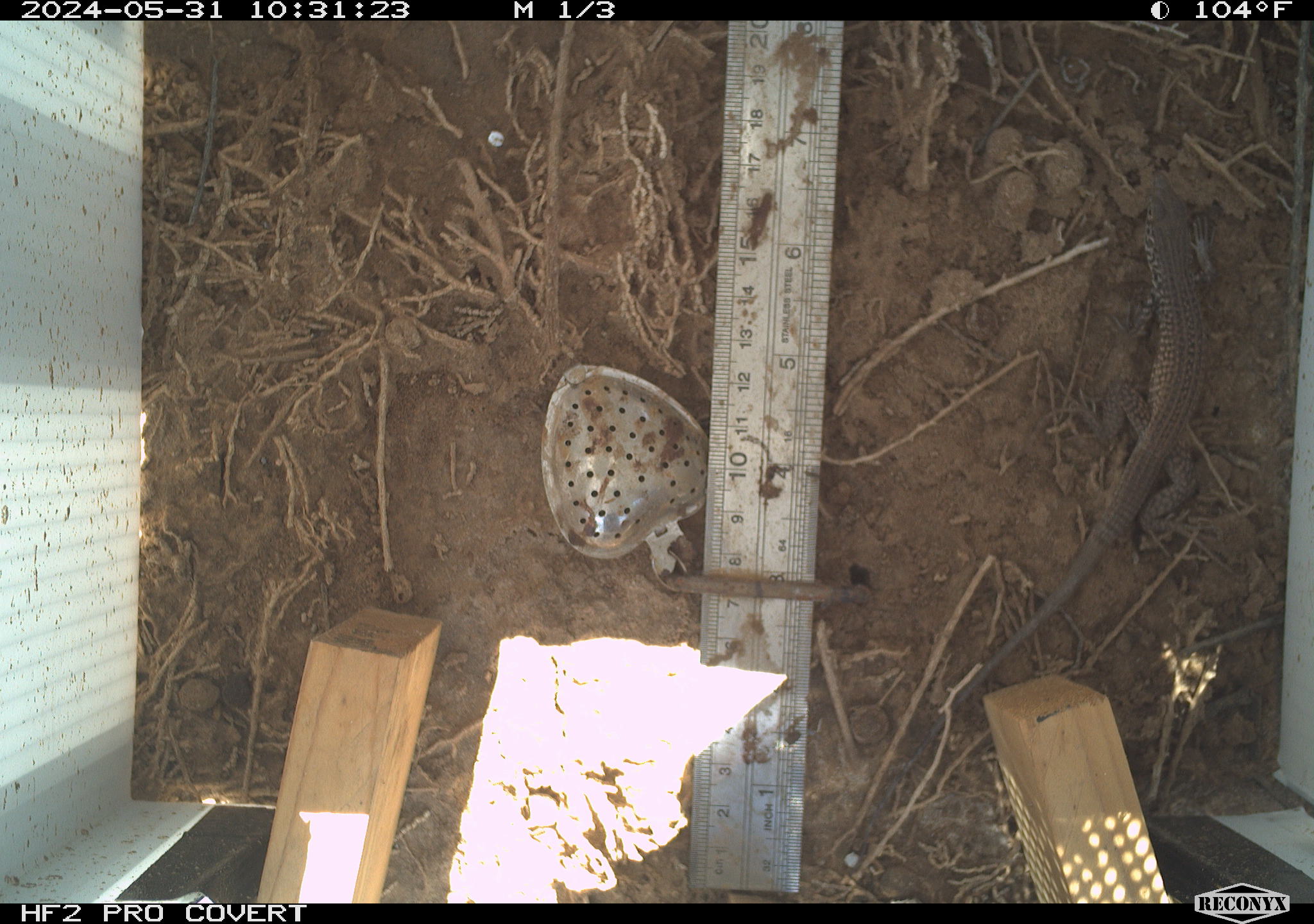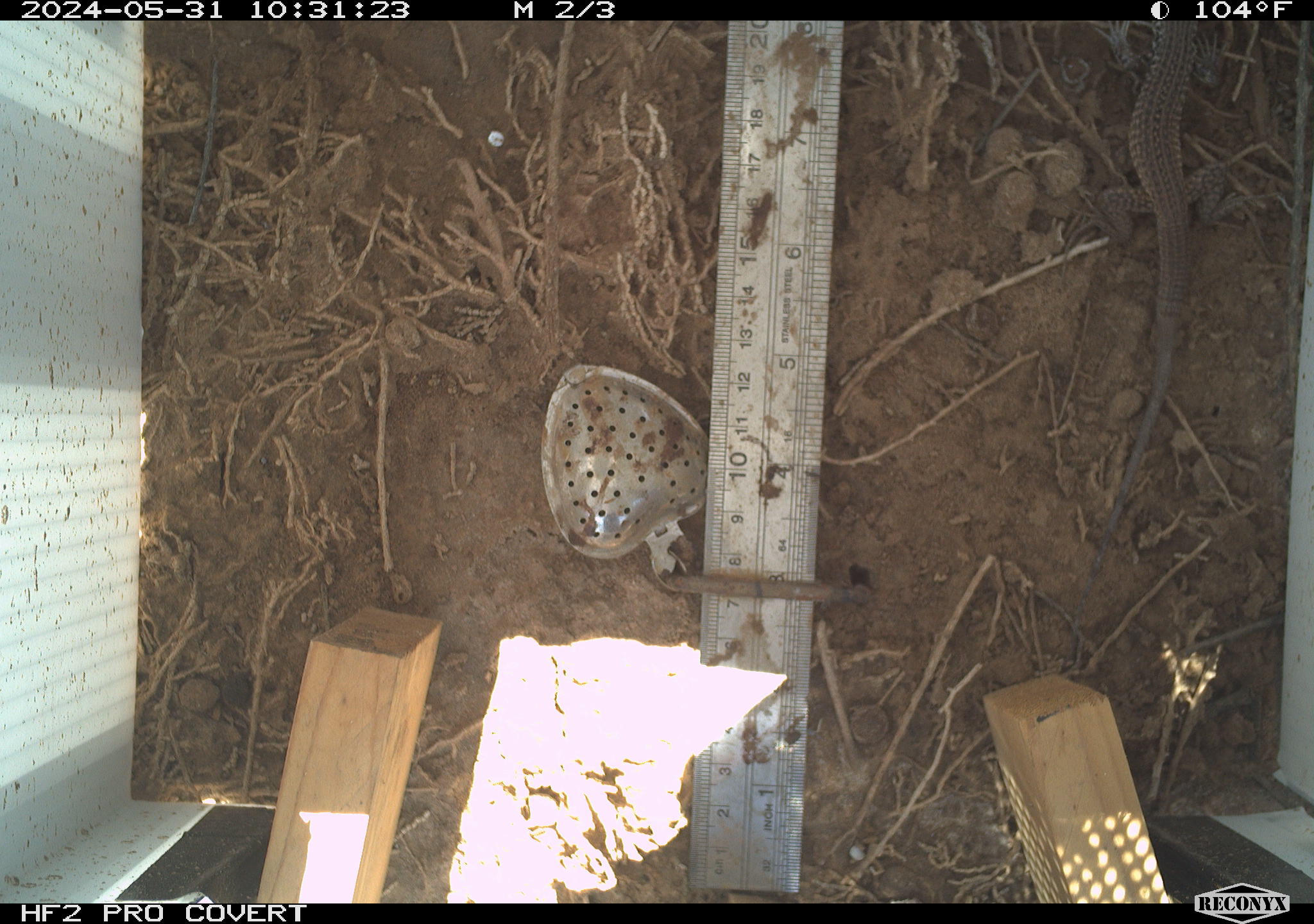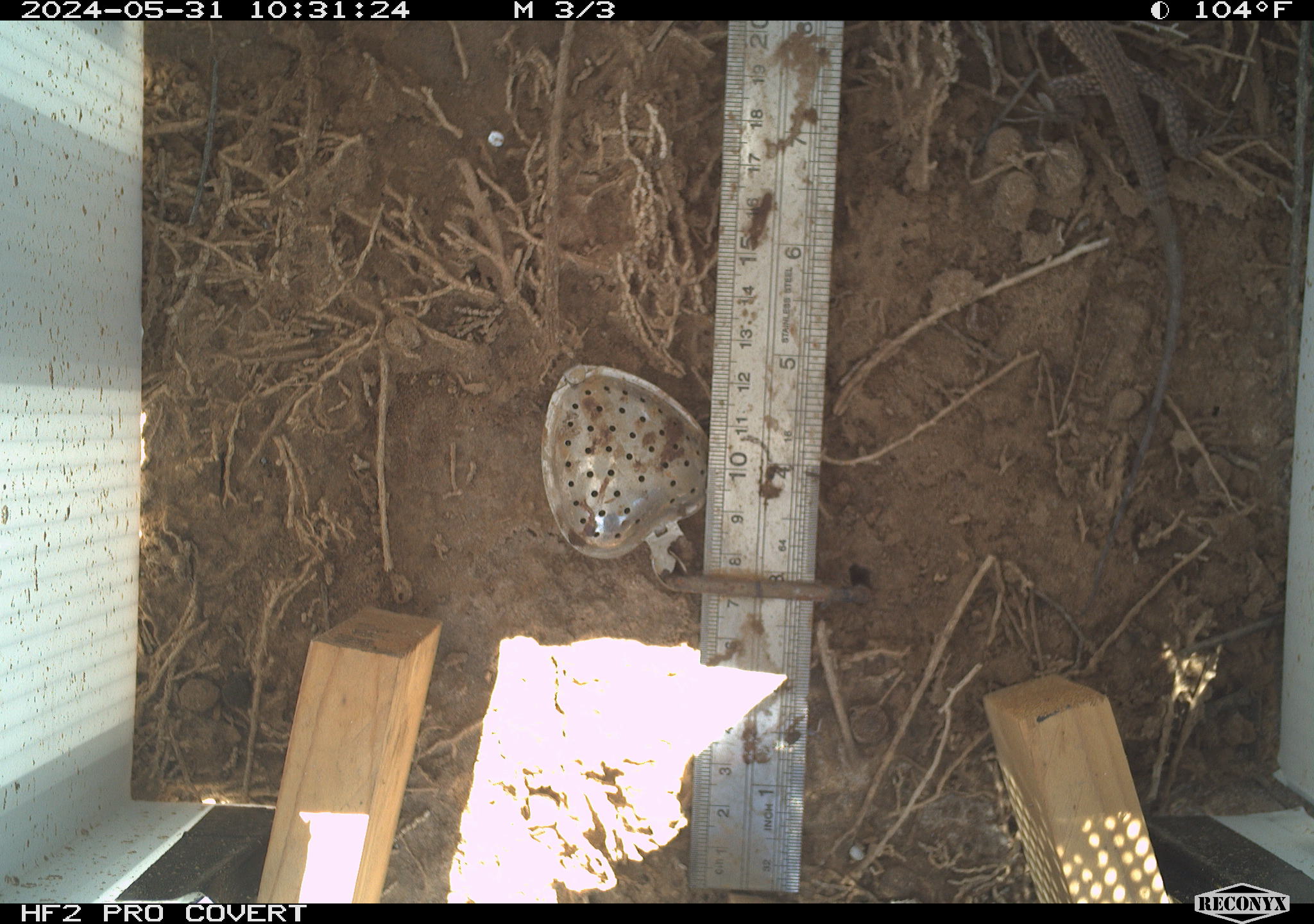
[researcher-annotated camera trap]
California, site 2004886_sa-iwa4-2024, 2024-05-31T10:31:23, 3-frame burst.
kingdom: Animalia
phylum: Chordata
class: Reptilia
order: Squamata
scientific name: Squamata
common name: lizards and snakes